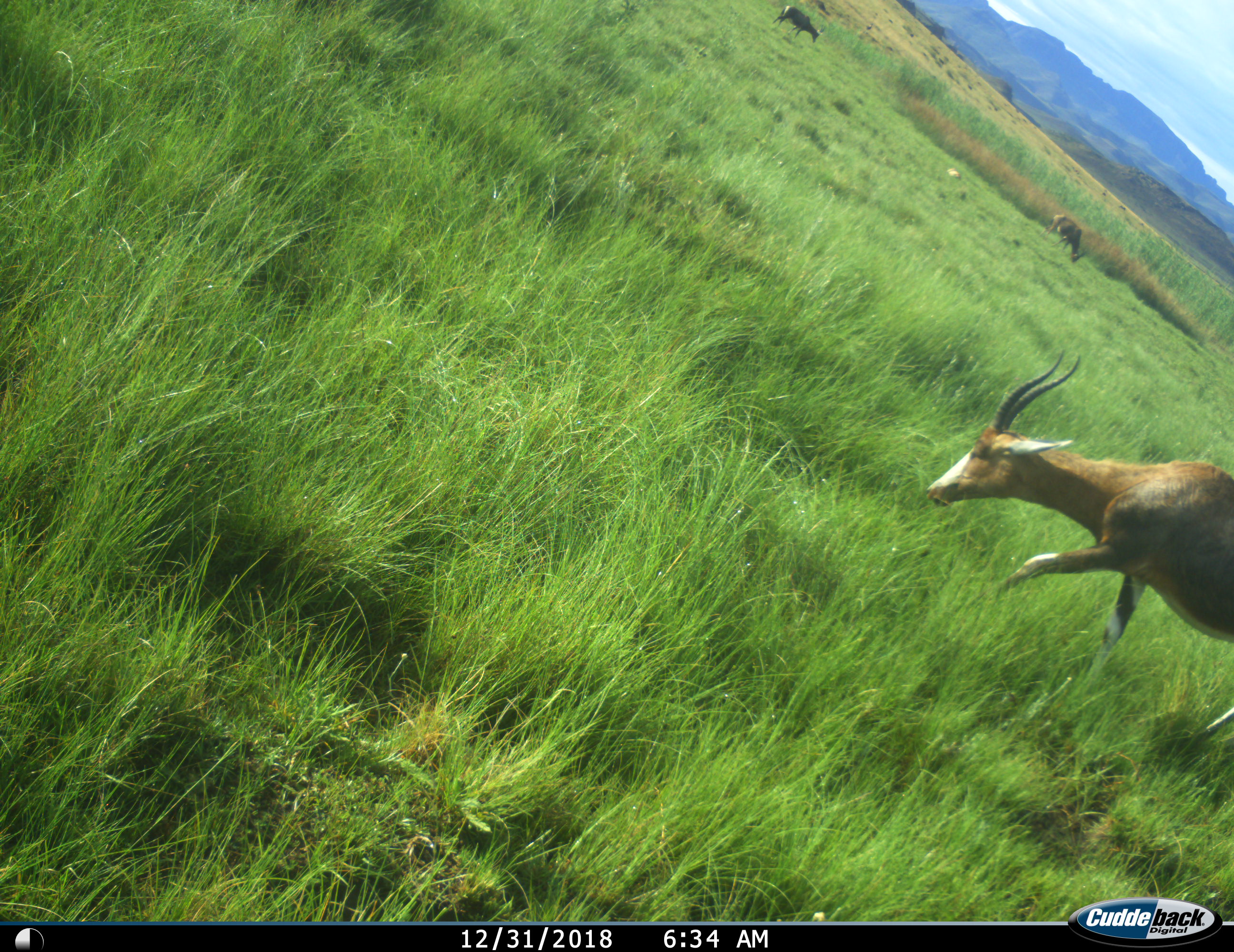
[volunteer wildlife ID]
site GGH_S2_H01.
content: unidentified animal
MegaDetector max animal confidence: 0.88